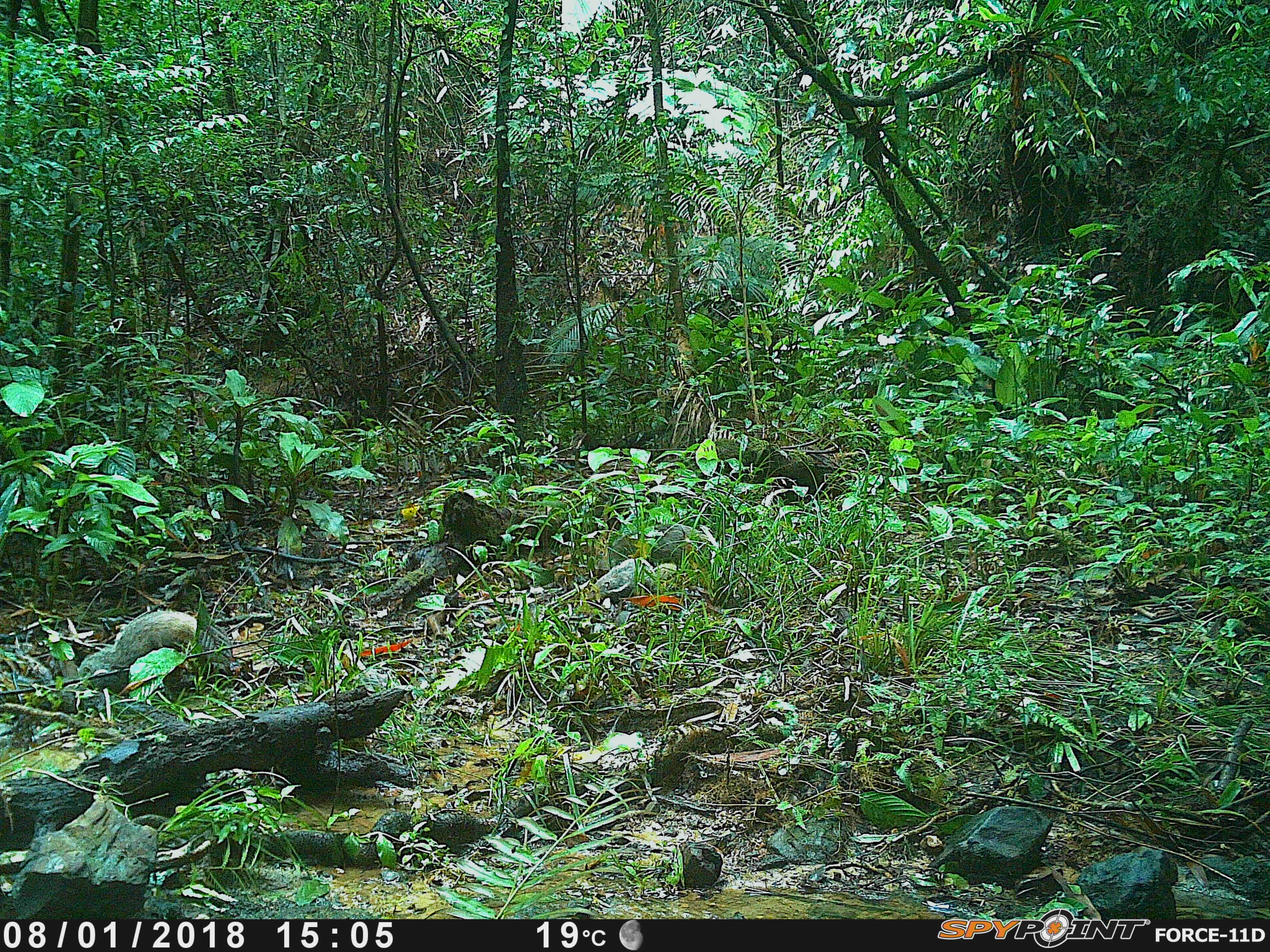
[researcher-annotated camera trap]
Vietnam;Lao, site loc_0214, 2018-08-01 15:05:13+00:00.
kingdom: Animalia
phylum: Chordata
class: Mammalia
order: Carnivora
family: Herpestidae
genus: Urva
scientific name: Urva urva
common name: crab-eating mongoose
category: crab eating mongoose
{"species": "crab eating mongoose (crab-eating mongoose) (Urva urva)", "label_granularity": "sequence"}